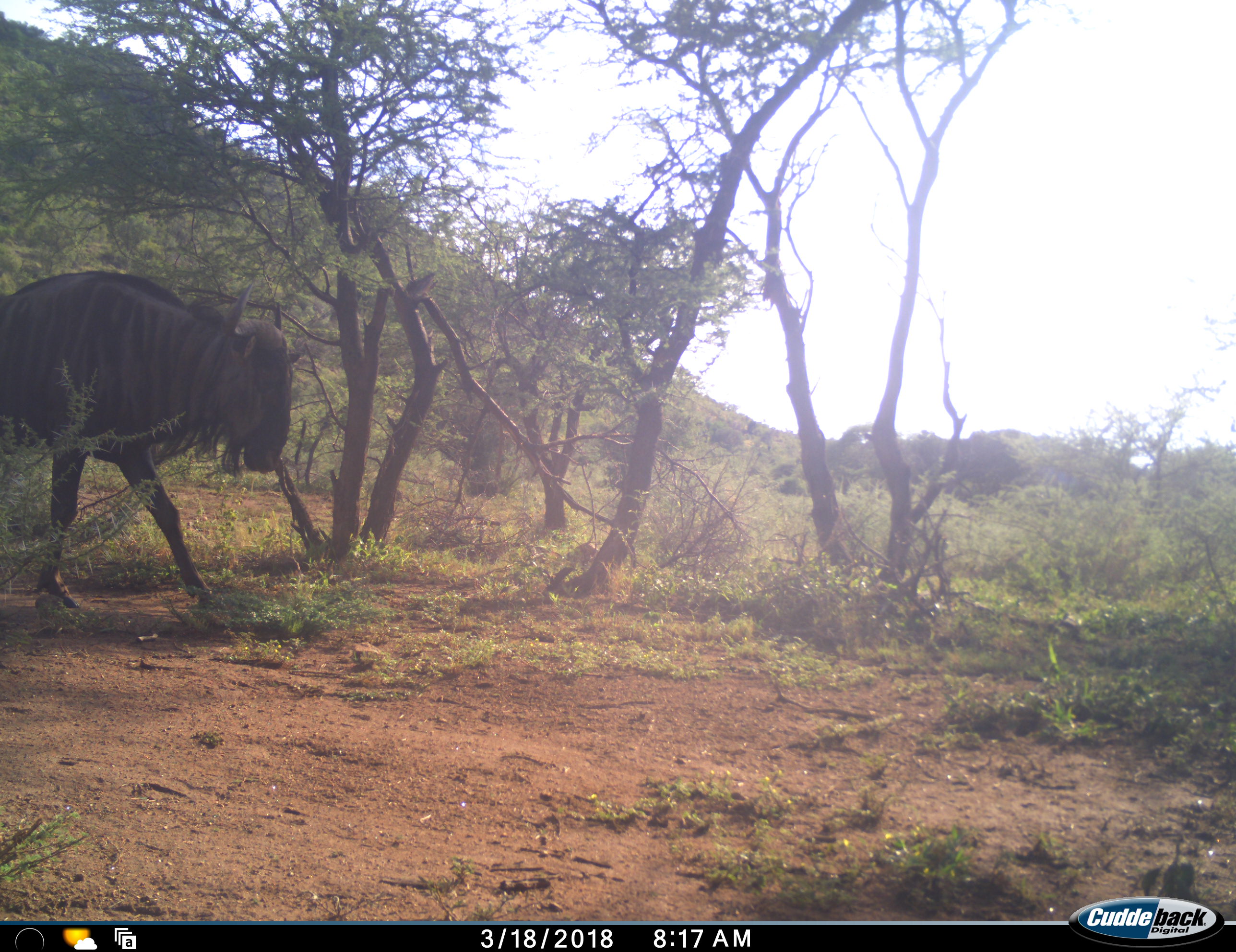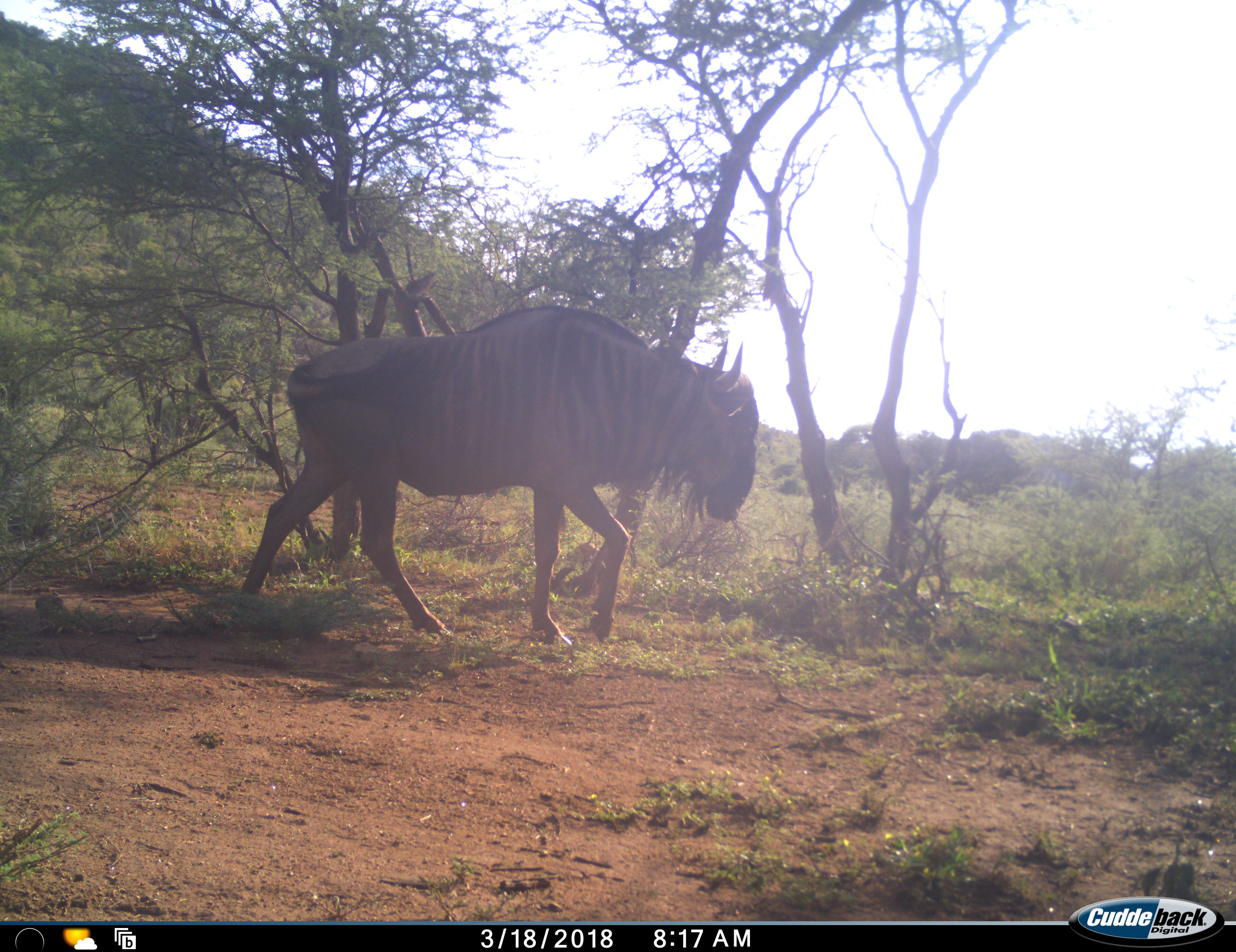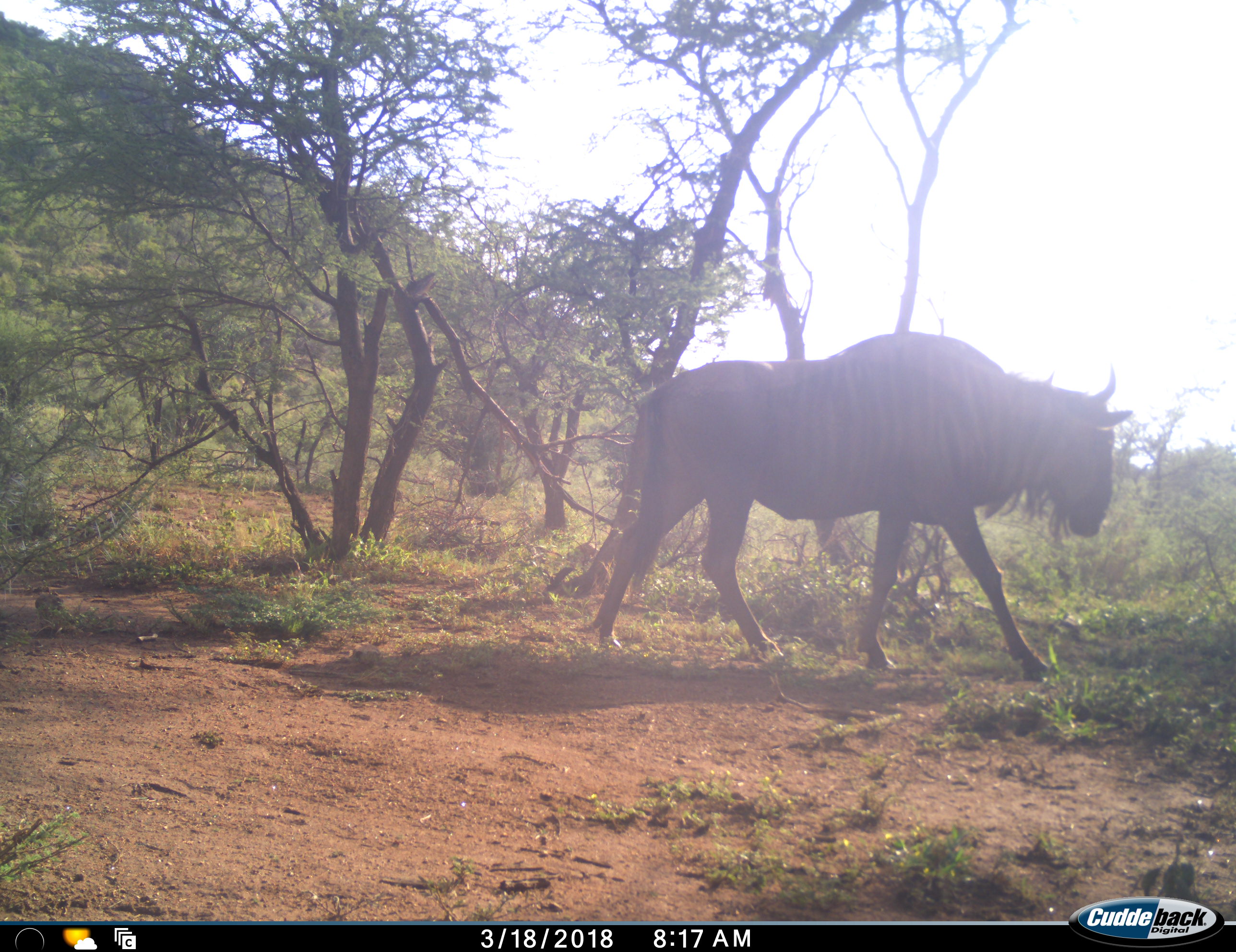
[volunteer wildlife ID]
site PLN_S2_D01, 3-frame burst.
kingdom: Animalia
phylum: Chordata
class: Mammalia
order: Artiodactyla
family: Bovidae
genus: Connochaetes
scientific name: Connochaetes taurinus taurinus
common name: blue wildebeest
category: wildebeestblue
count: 1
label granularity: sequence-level